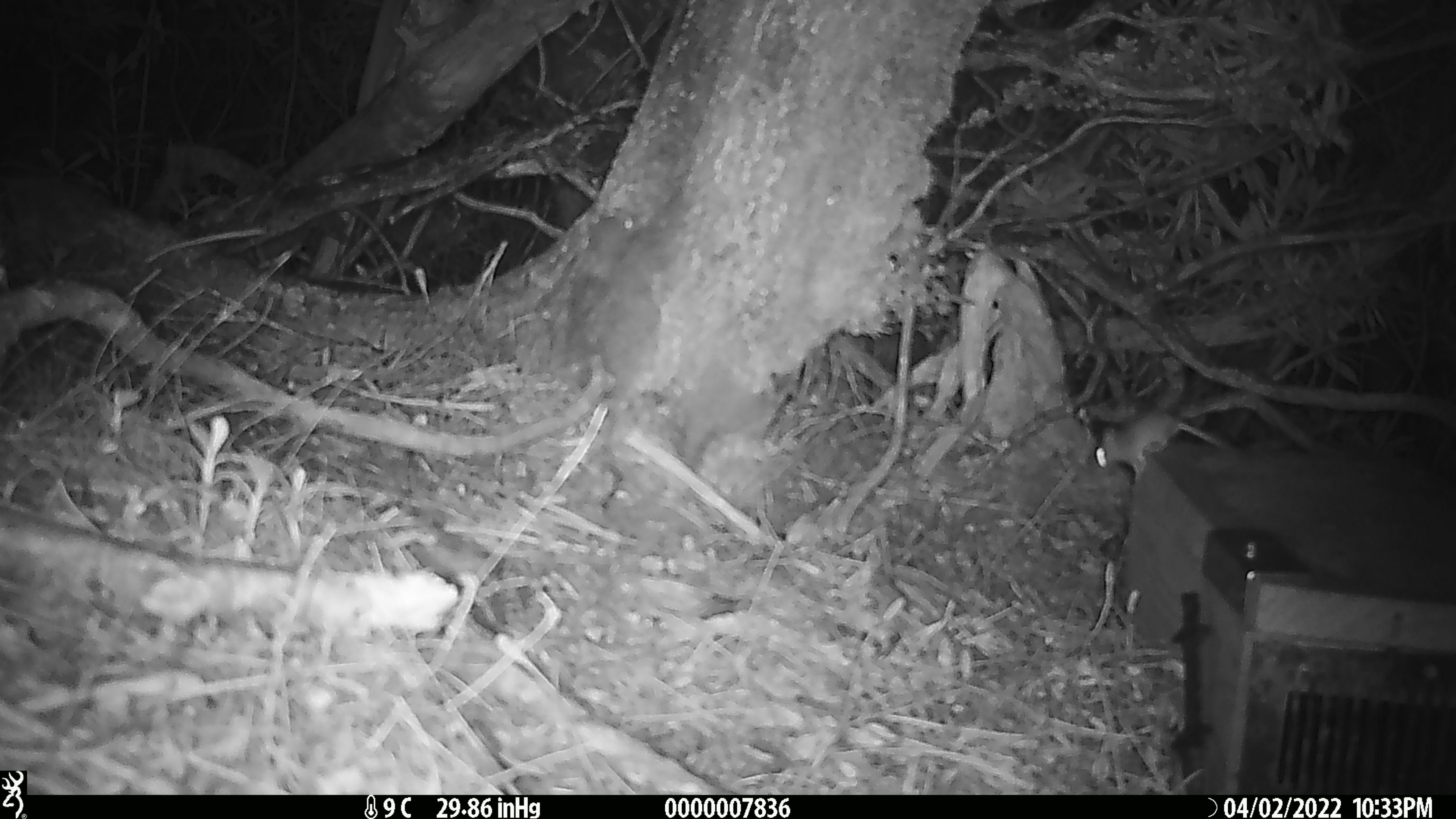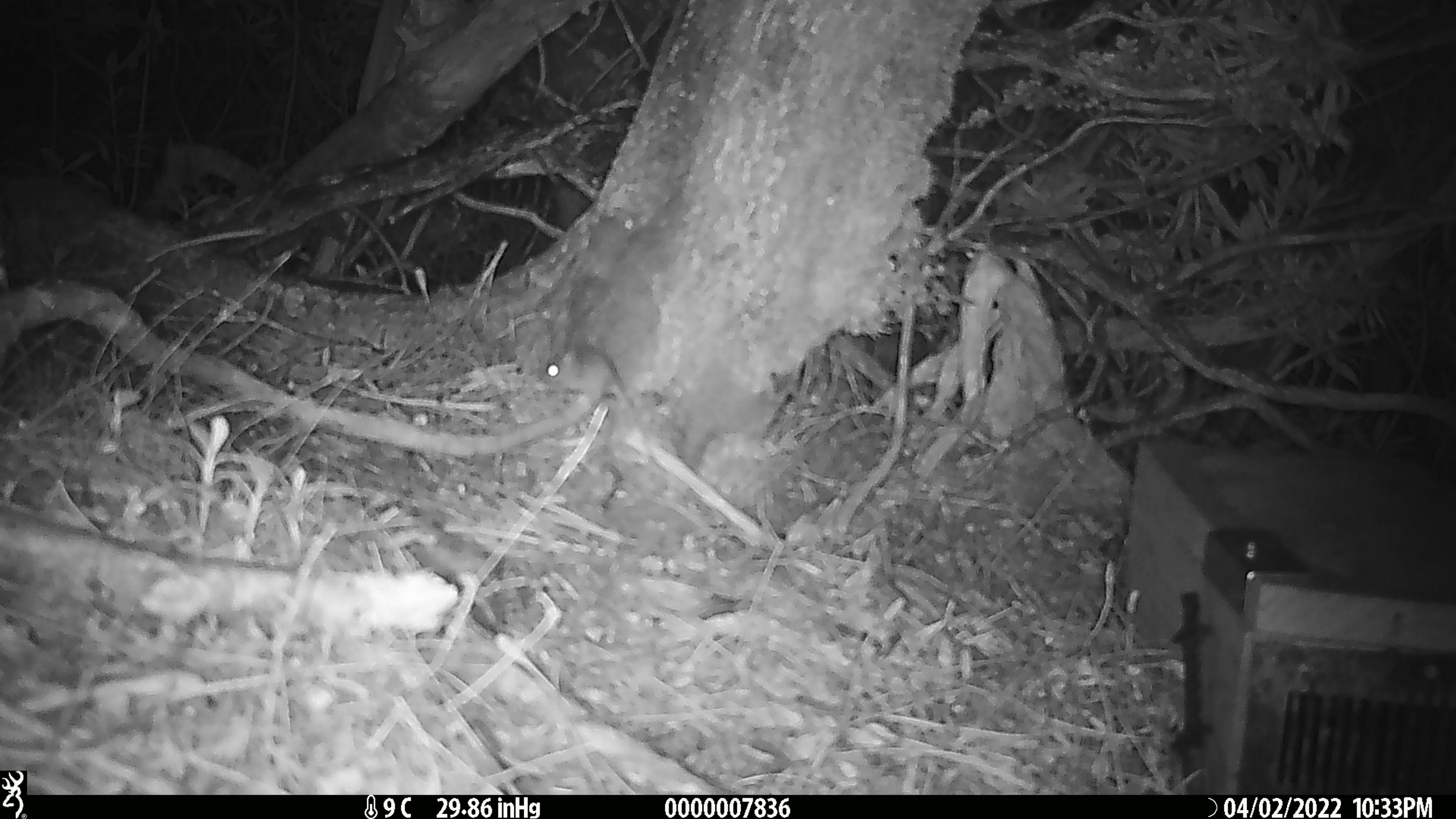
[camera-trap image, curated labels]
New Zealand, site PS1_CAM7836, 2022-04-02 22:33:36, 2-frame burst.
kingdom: Animalia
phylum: Chordata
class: Mammalia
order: Rodentia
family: Muridae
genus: Mus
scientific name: Mus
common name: mouse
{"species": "mouse (Mus)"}